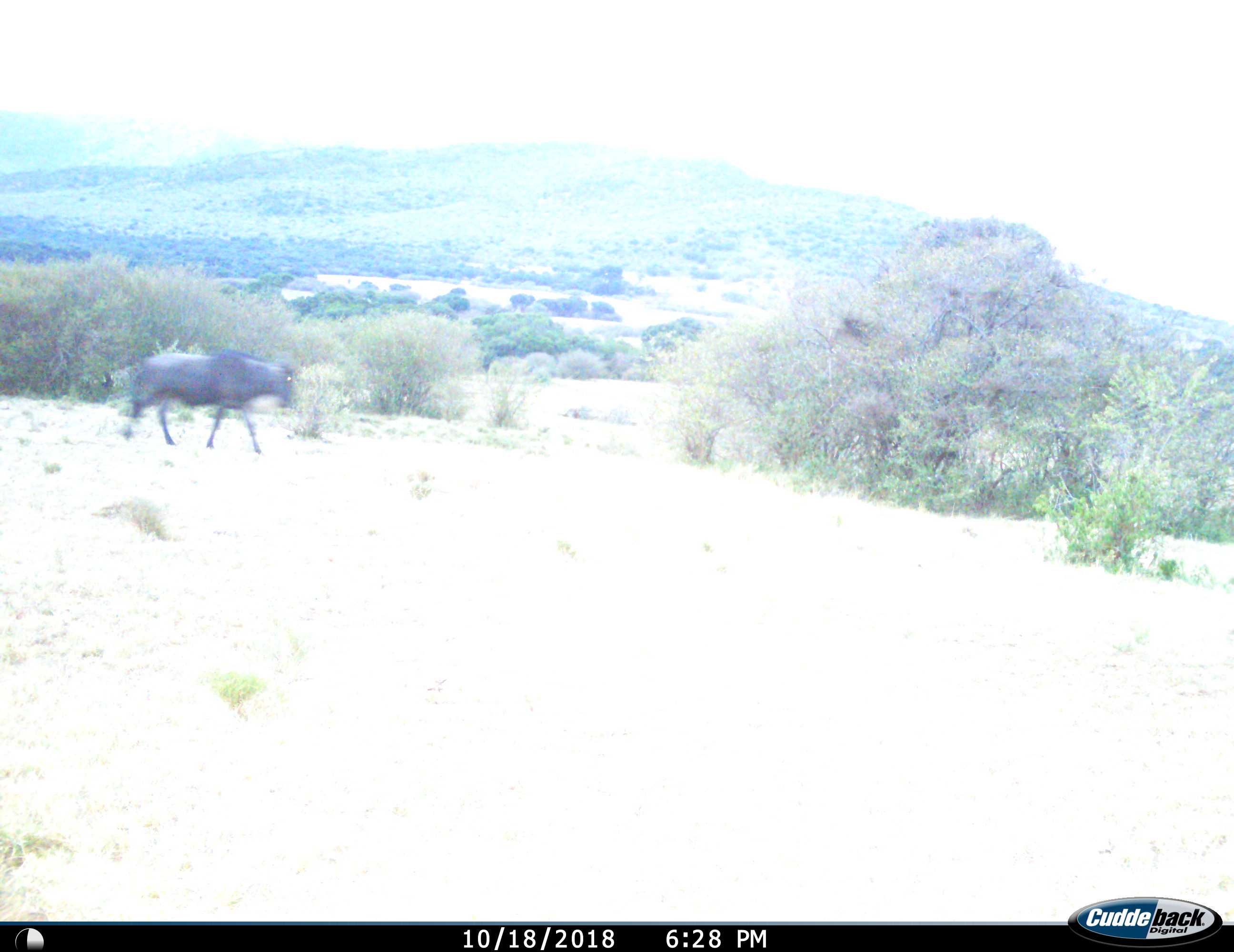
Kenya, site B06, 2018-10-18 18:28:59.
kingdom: Animalia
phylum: Chordata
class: Mammalia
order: Artiodactyla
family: Bovidae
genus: Connochaetes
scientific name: Connochaetes taurinus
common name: common wildebeest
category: wildebeest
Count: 1.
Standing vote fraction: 0%.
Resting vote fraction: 0%.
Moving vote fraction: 100%.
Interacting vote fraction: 0%.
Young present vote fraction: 0%.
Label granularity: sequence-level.